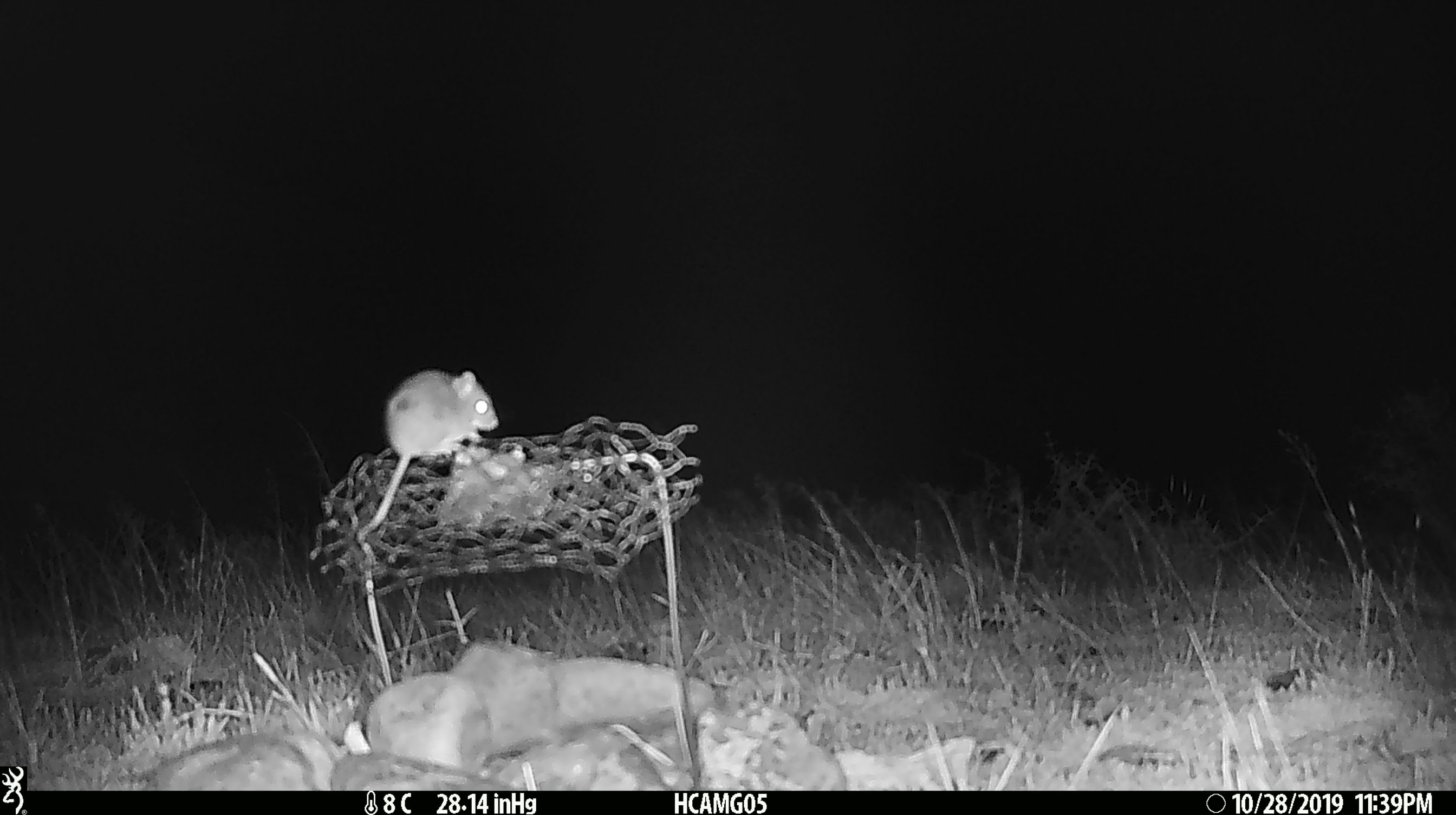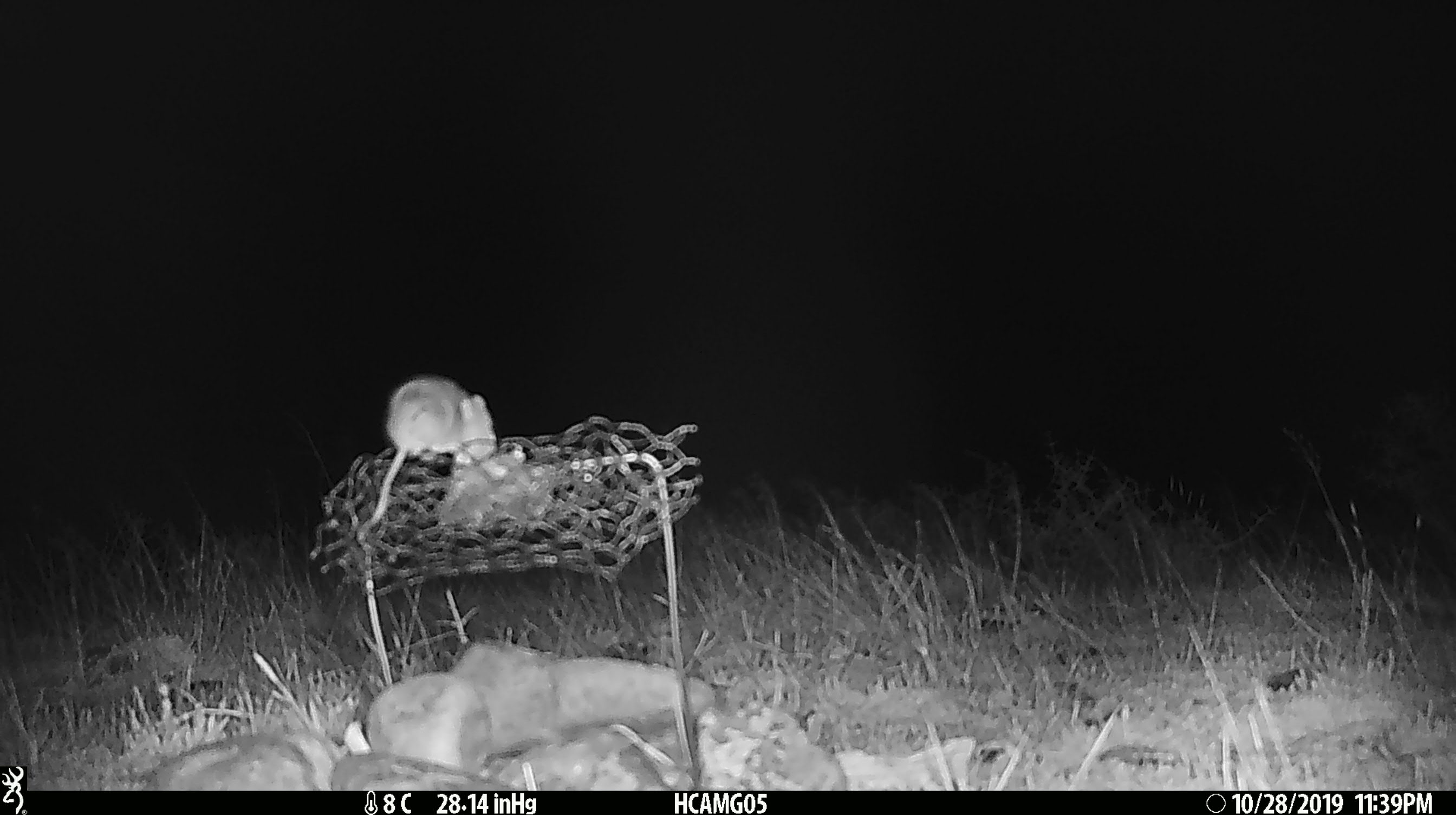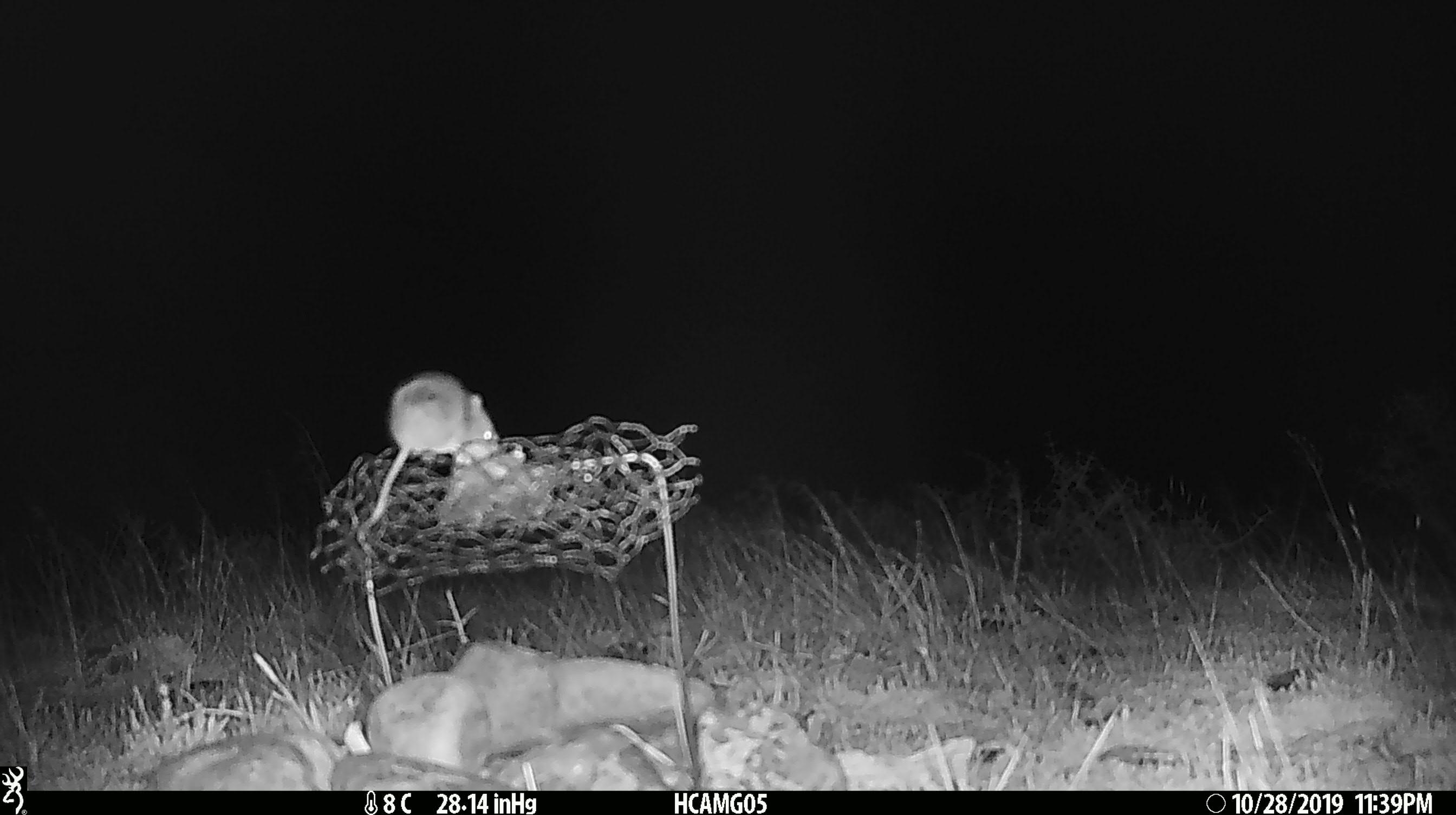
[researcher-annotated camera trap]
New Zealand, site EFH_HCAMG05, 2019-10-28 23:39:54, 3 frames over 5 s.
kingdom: Animalia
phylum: Chordata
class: Mammalia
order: Rodentia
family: Muridae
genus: Mus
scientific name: Mus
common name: mouse